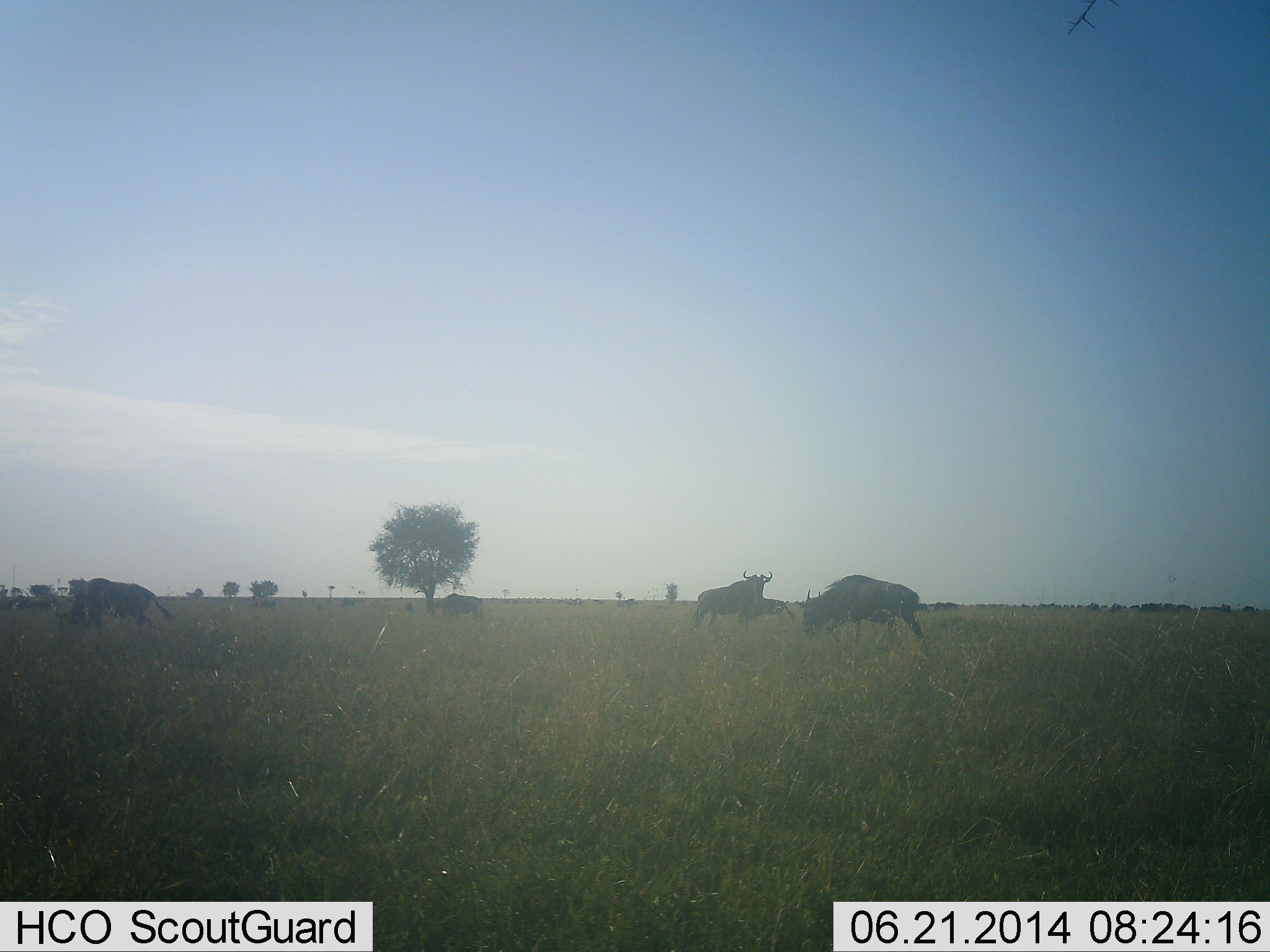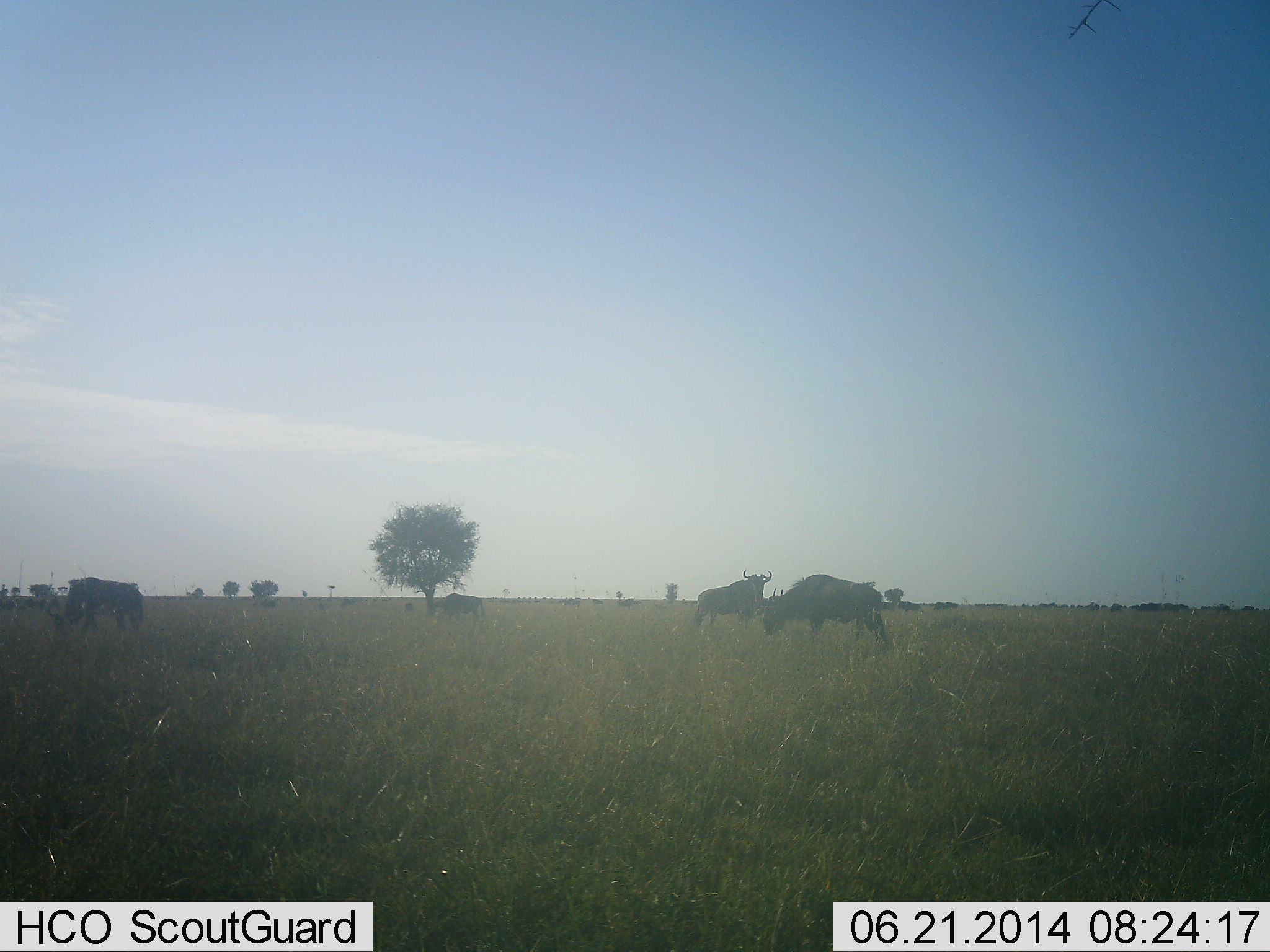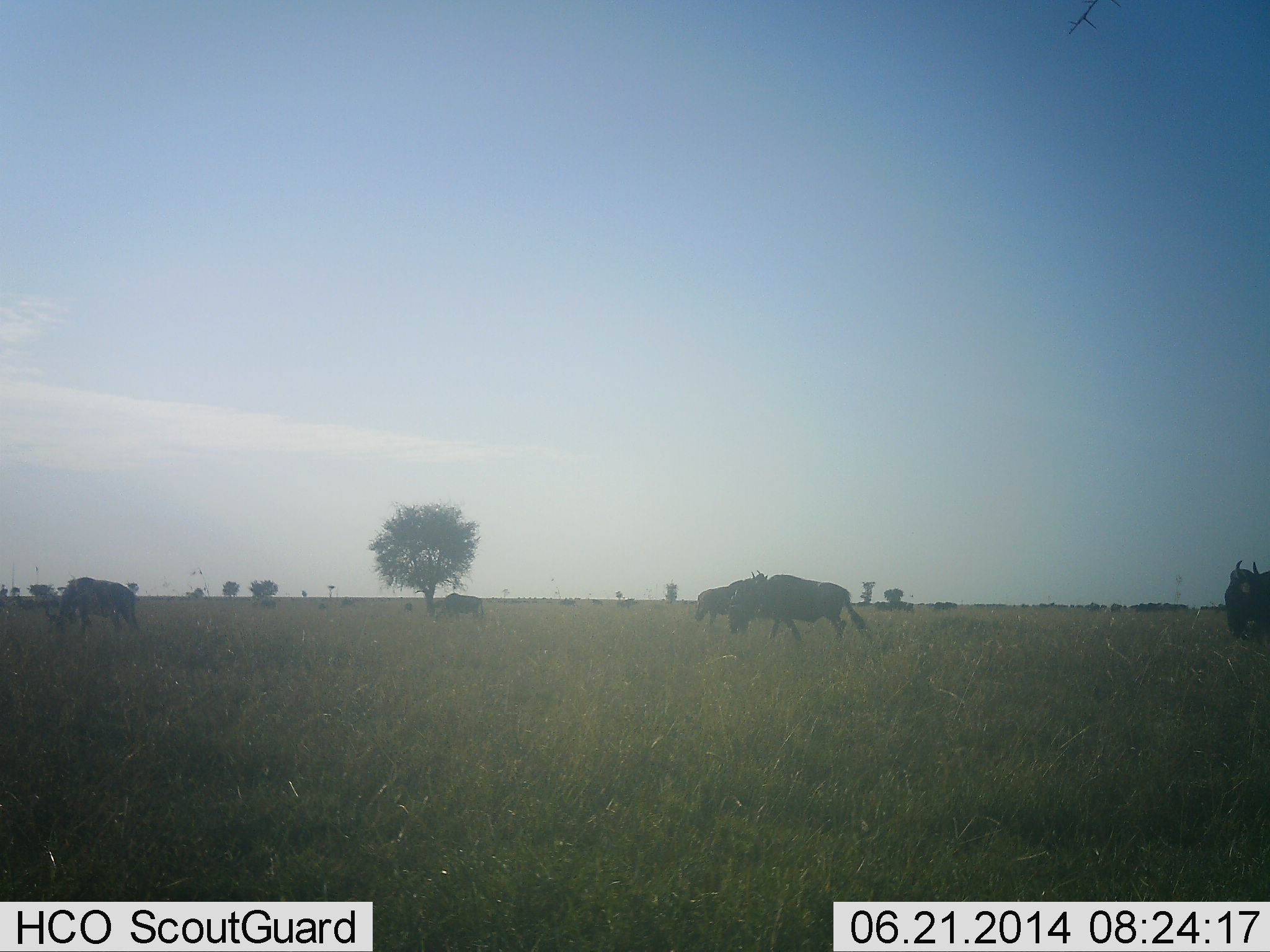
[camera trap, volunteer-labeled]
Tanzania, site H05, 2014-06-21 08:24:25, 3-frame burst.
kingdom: Animalia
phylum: Chordata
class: Mammalia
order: Artiodactyla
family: Bovidae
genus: Connochaetes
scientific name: Connochaetes taurinus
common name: blue wildebeest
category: wildebeest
Wildebeest (blue wildebeest) (Connochaetes taurinus), count 6. Behavior (volunteer vote fractions): standing 60%, resting 10%, moving 60%, interacting 0%. Young present (vote fraction): 0%. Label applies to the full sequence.